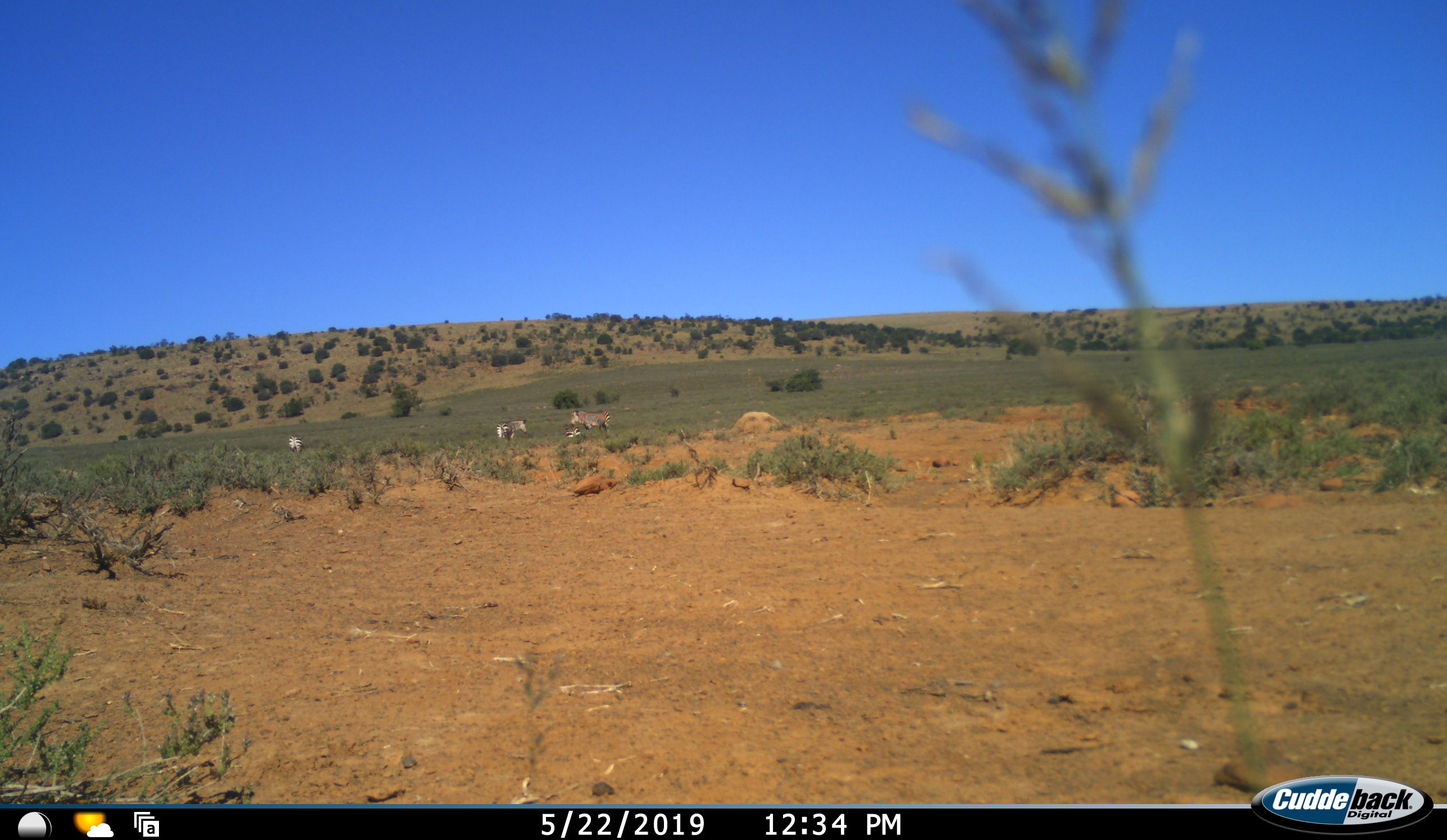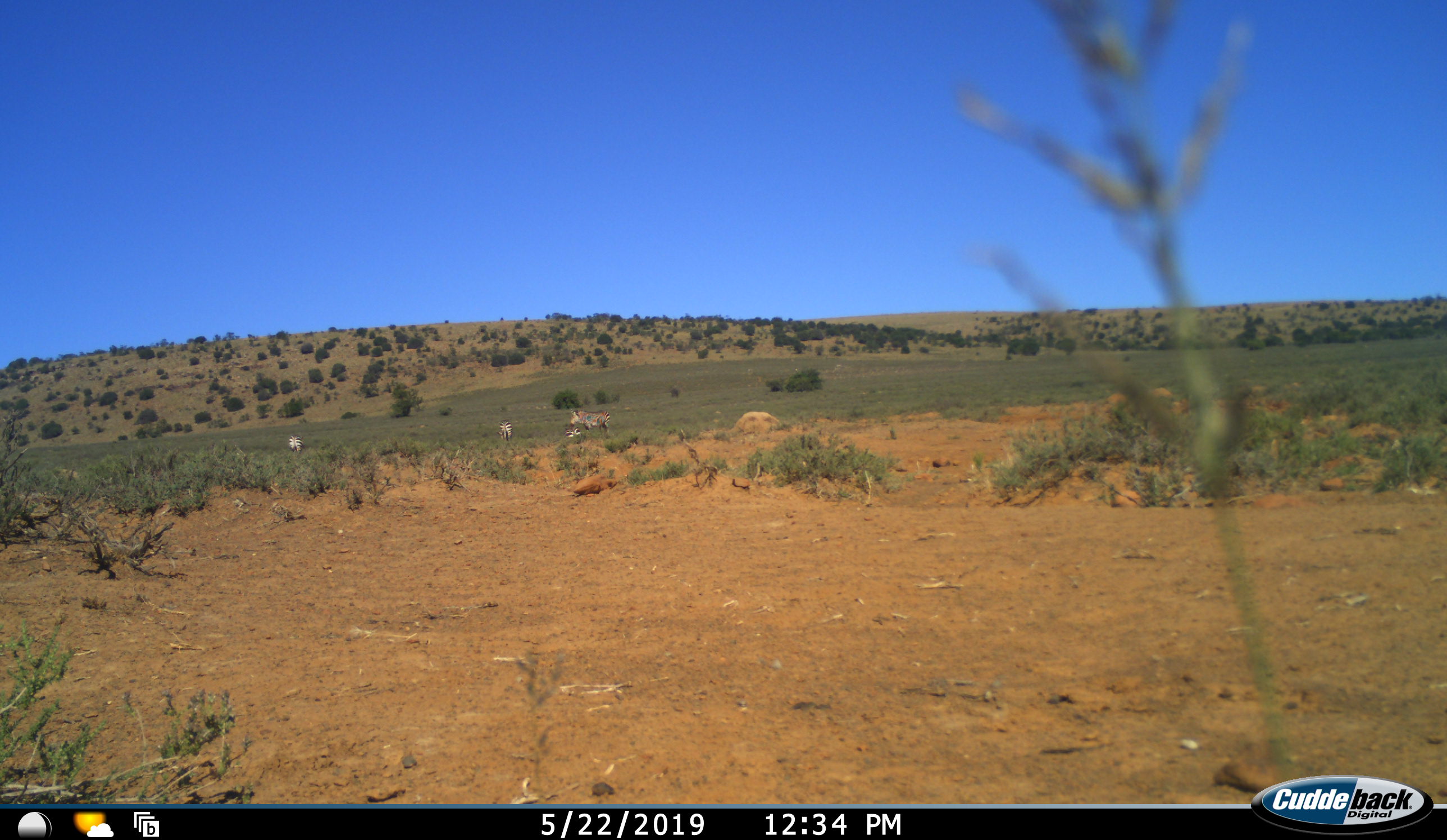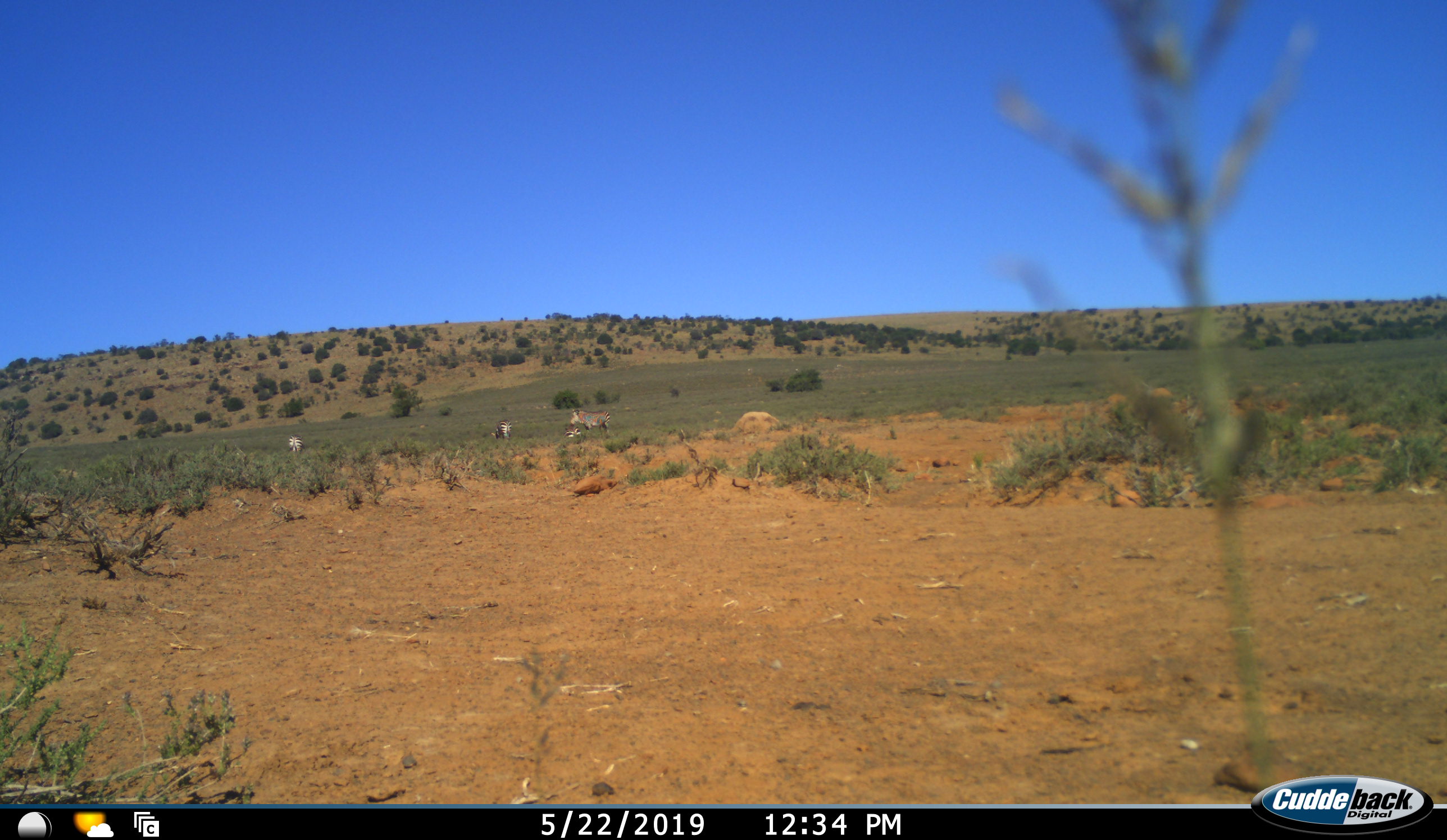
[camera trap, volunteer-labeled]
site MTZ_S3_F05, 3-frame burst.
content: unidentified animal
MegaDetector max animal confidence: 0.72